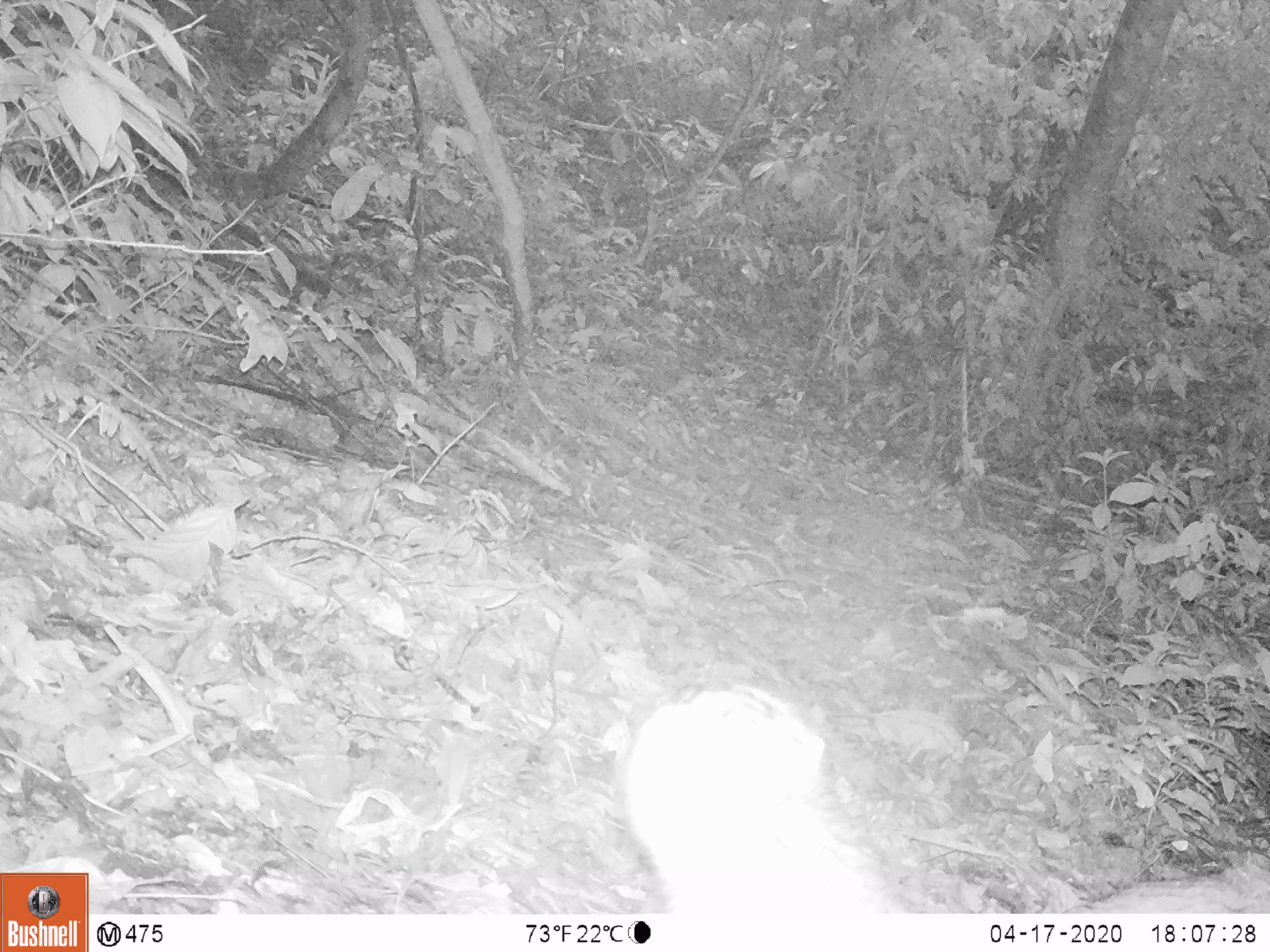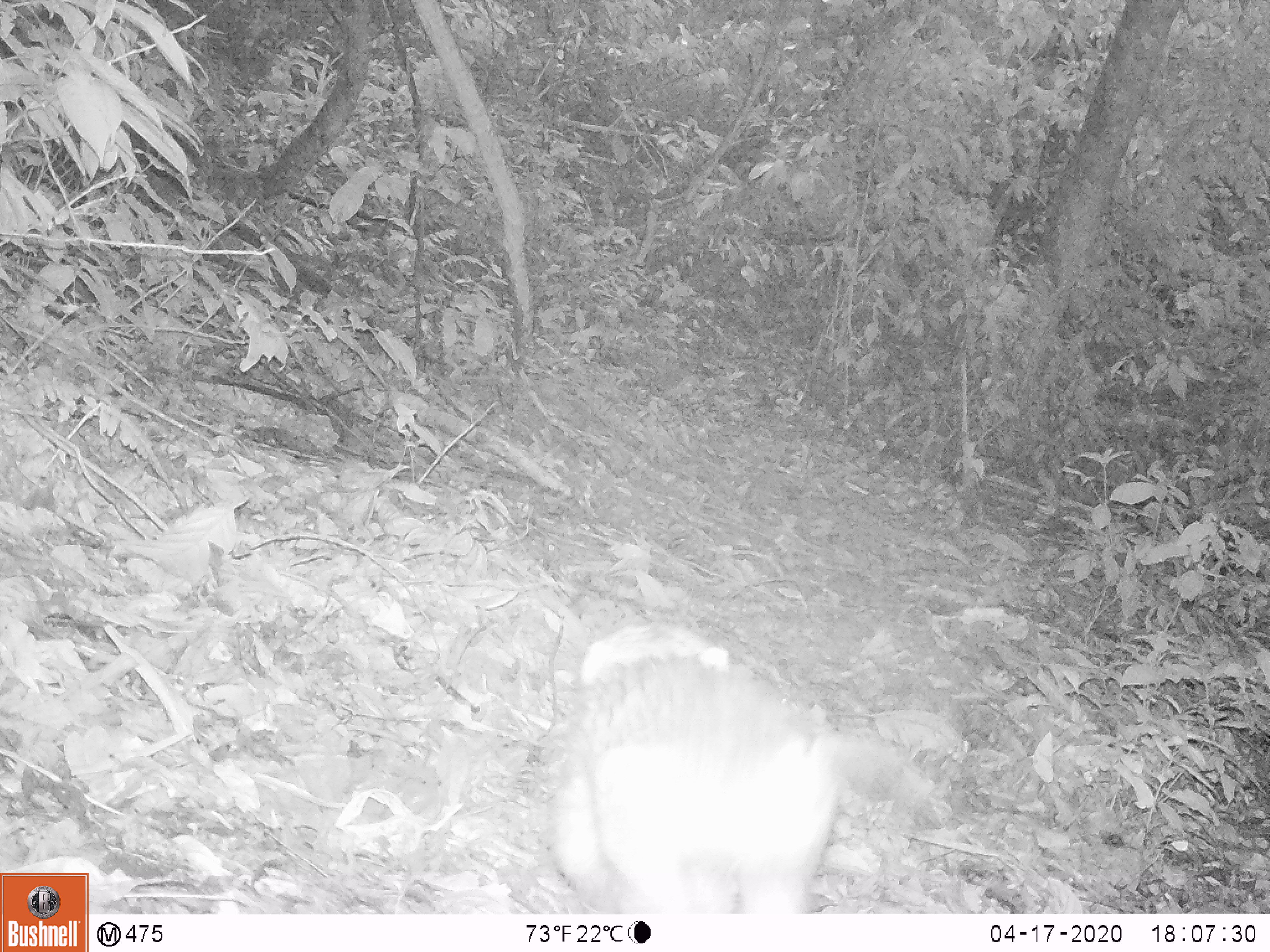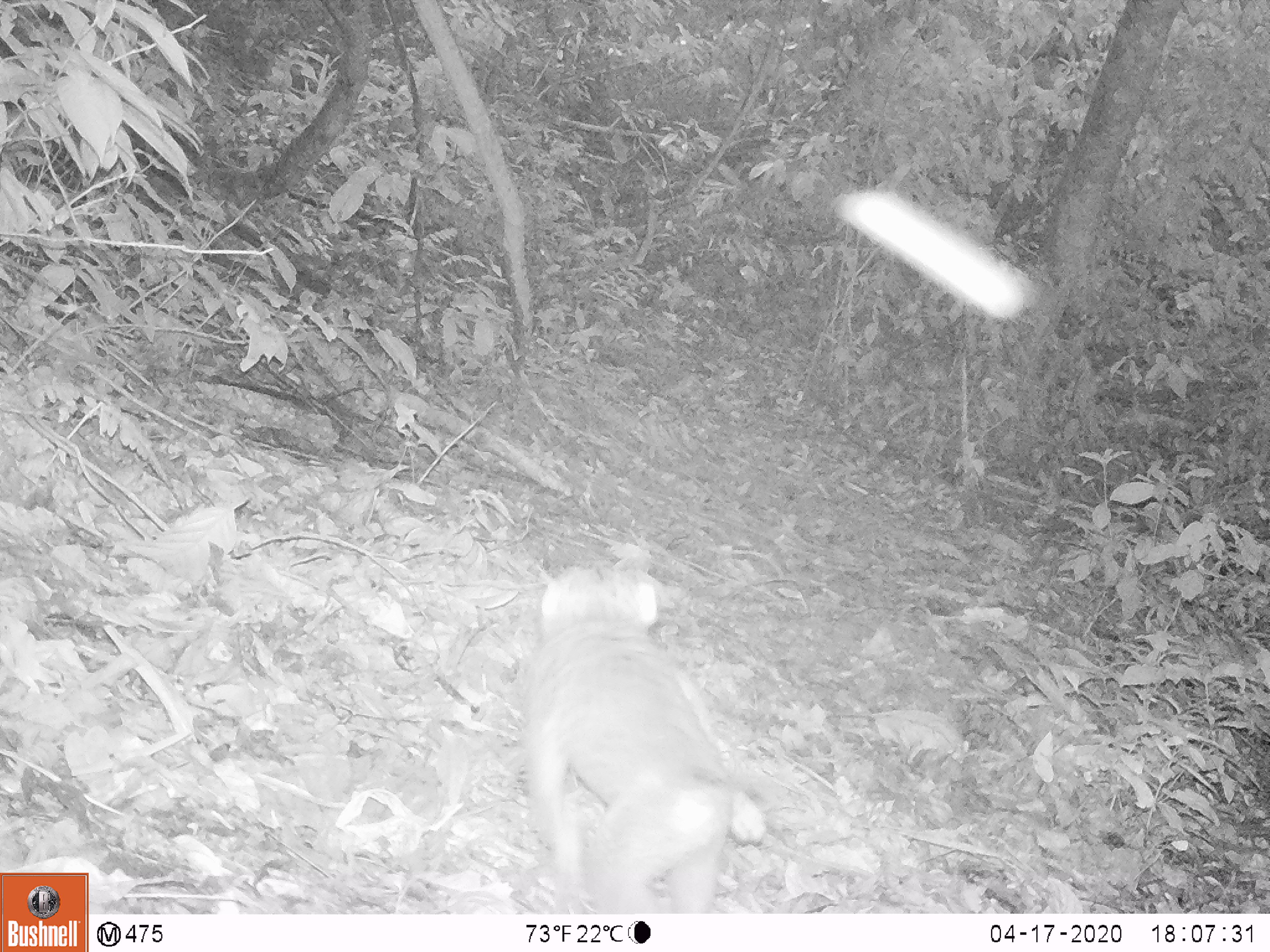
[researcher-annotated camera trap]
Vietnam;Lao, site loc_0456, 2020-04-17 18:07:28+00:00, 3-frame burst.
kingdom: Animalia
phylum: Chordata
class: Mammalia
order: Primates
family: Cercopithecidae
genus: Macaca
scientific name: Macaca nemestrina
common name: pig-tailed macaque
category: pig tailed macaque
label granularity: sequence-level